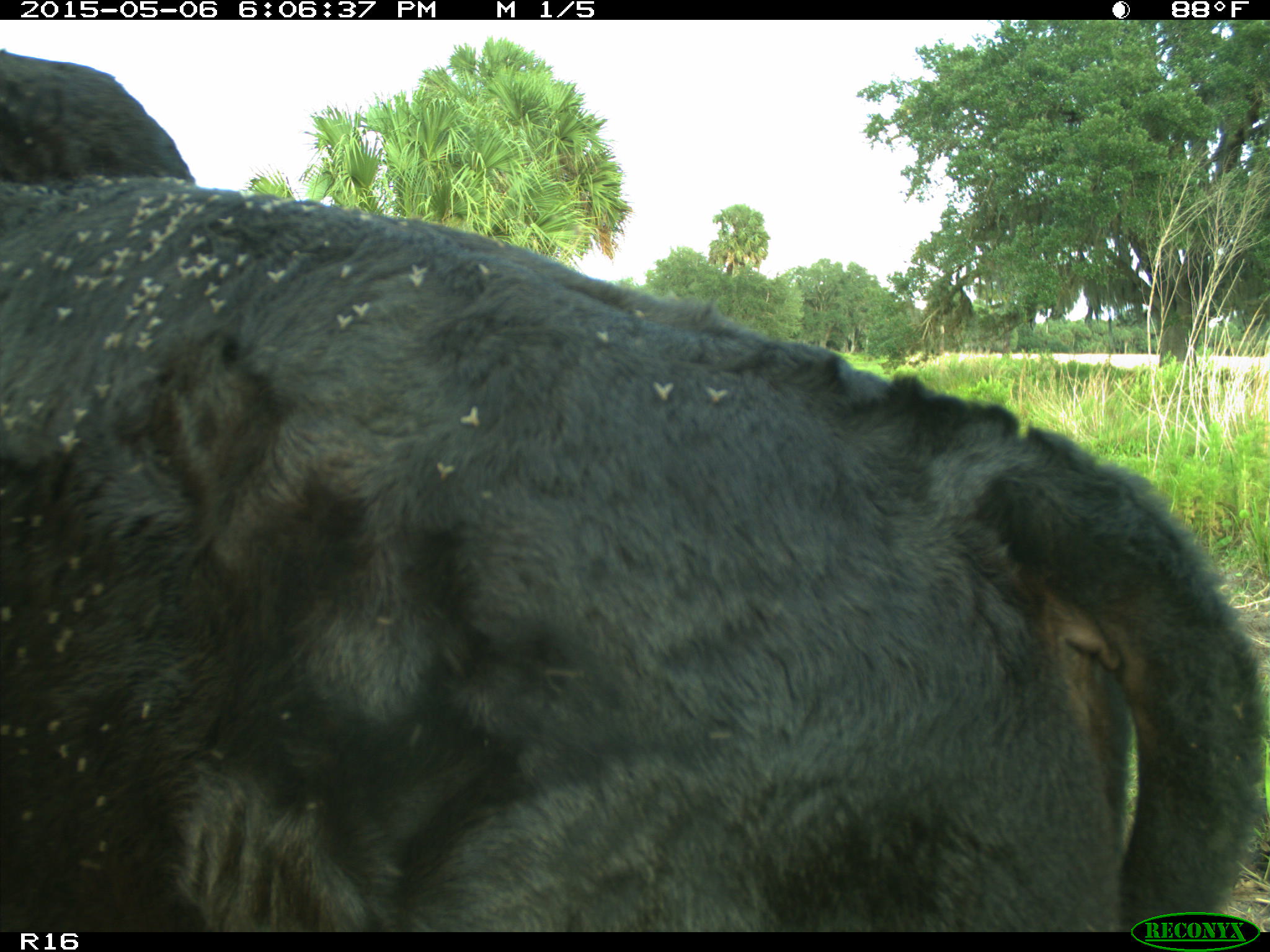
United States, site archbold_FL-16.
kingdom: Animalia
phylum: Chordata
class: Mammalia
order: Artiodactyla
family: Bovidae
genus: Bos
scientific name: Bos taurus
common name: domestic cow